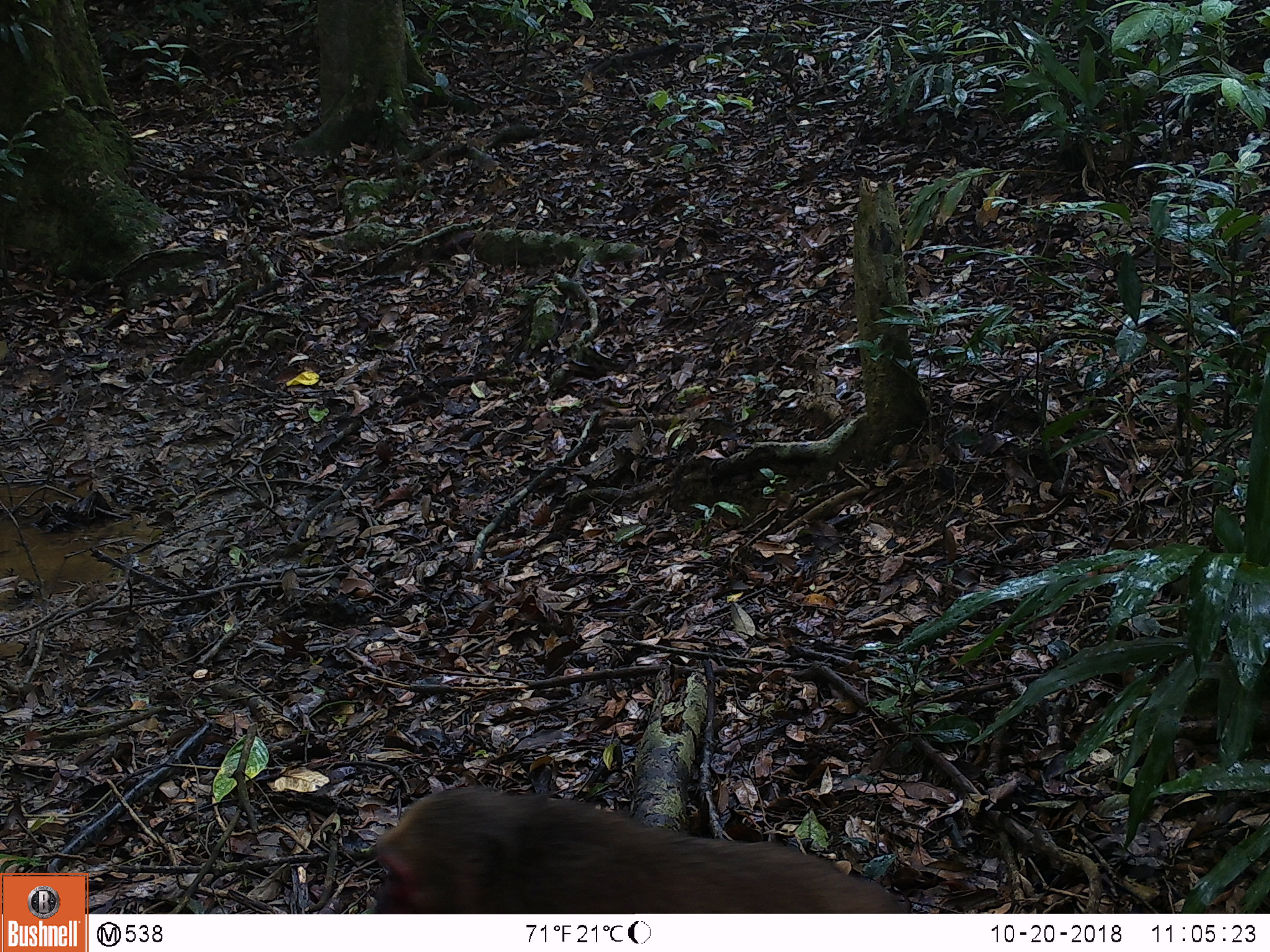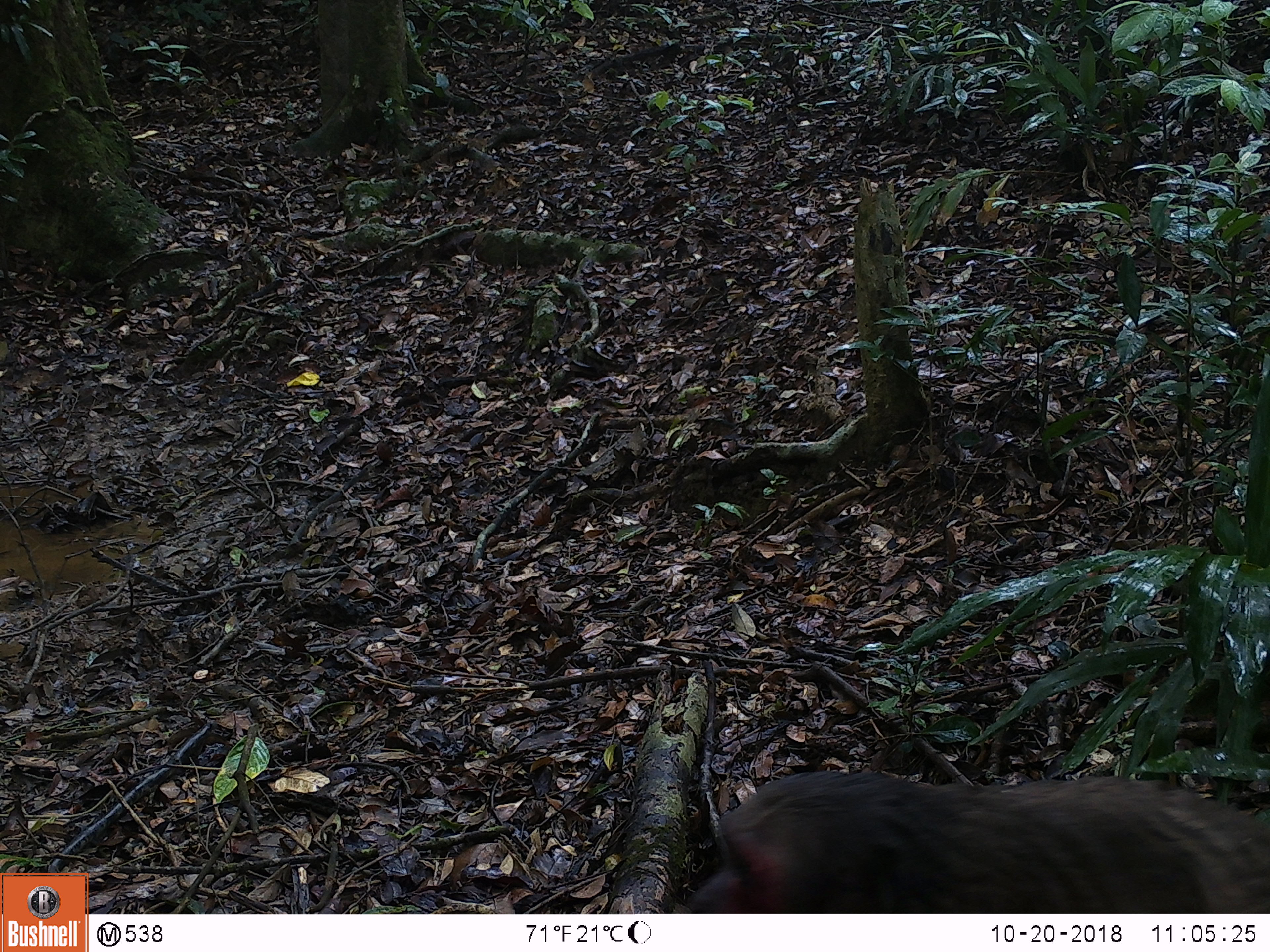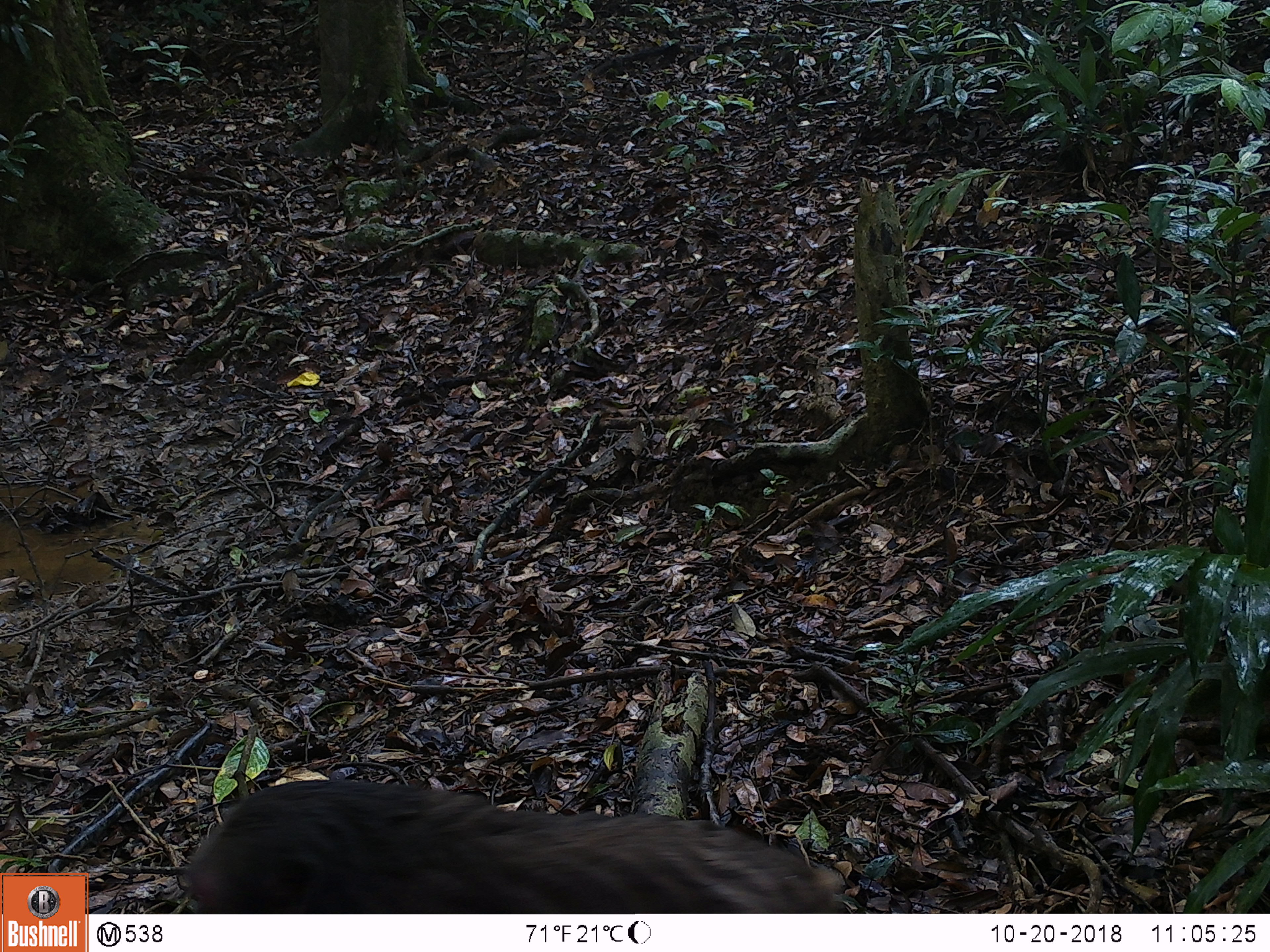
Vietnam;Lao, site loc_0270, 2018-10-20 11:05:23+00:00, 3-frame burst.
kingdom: Animalia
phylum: Chordata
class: Mammalia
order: Primates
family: Cercopithecidae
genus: Macaca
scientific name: Macaca arctoides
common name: stump-tailed macaque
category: stump tailed macaque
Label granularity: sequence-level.